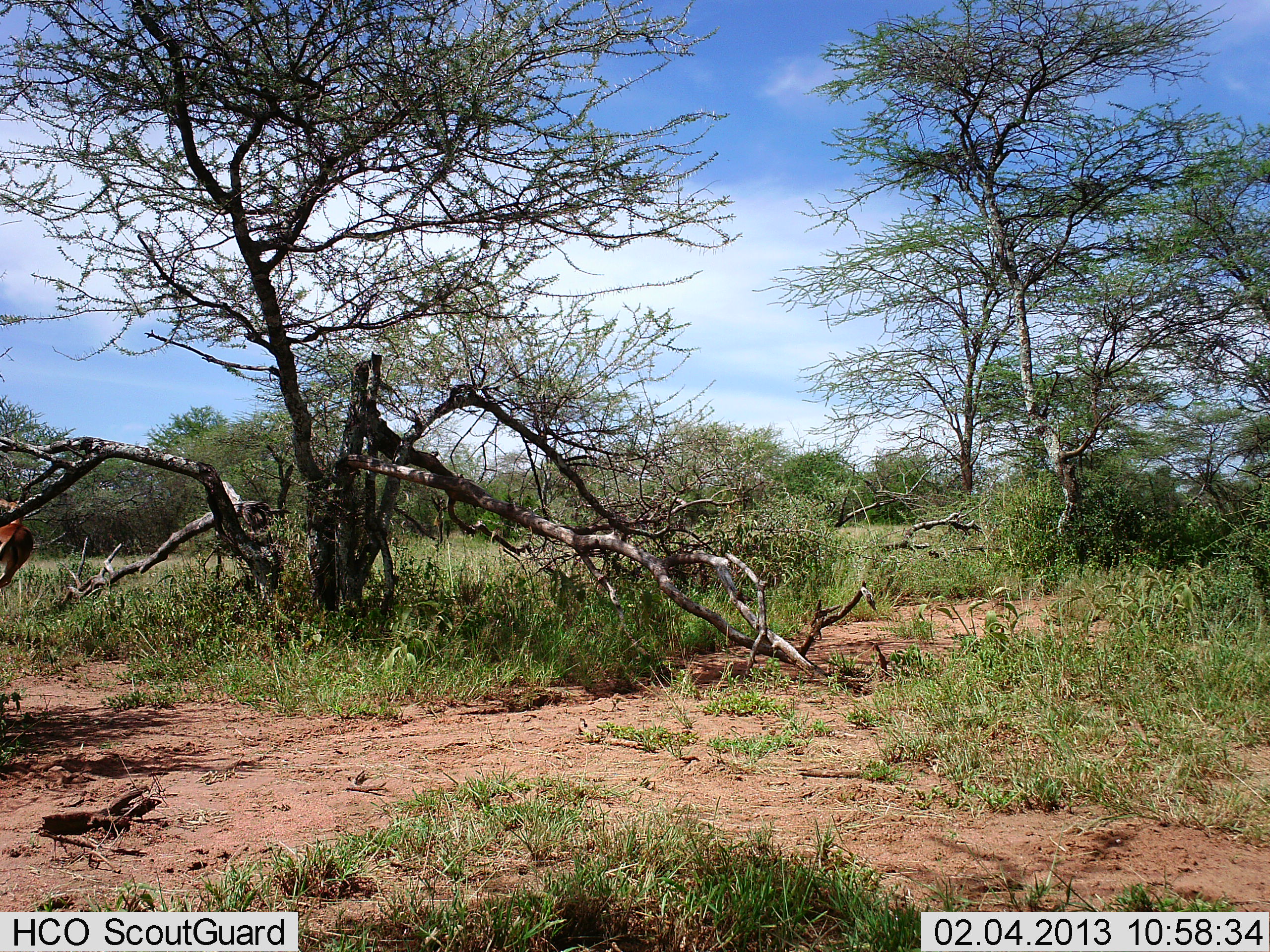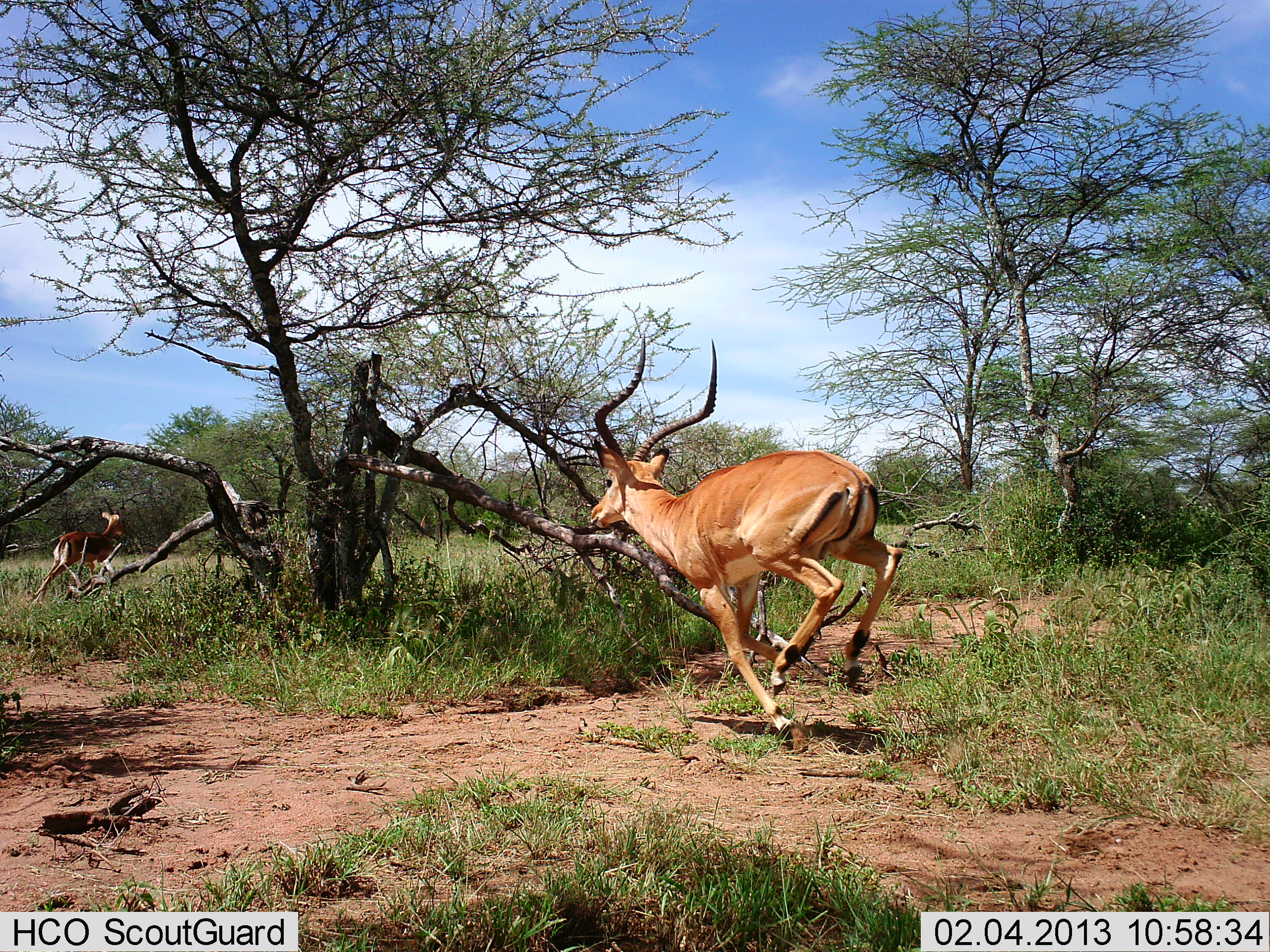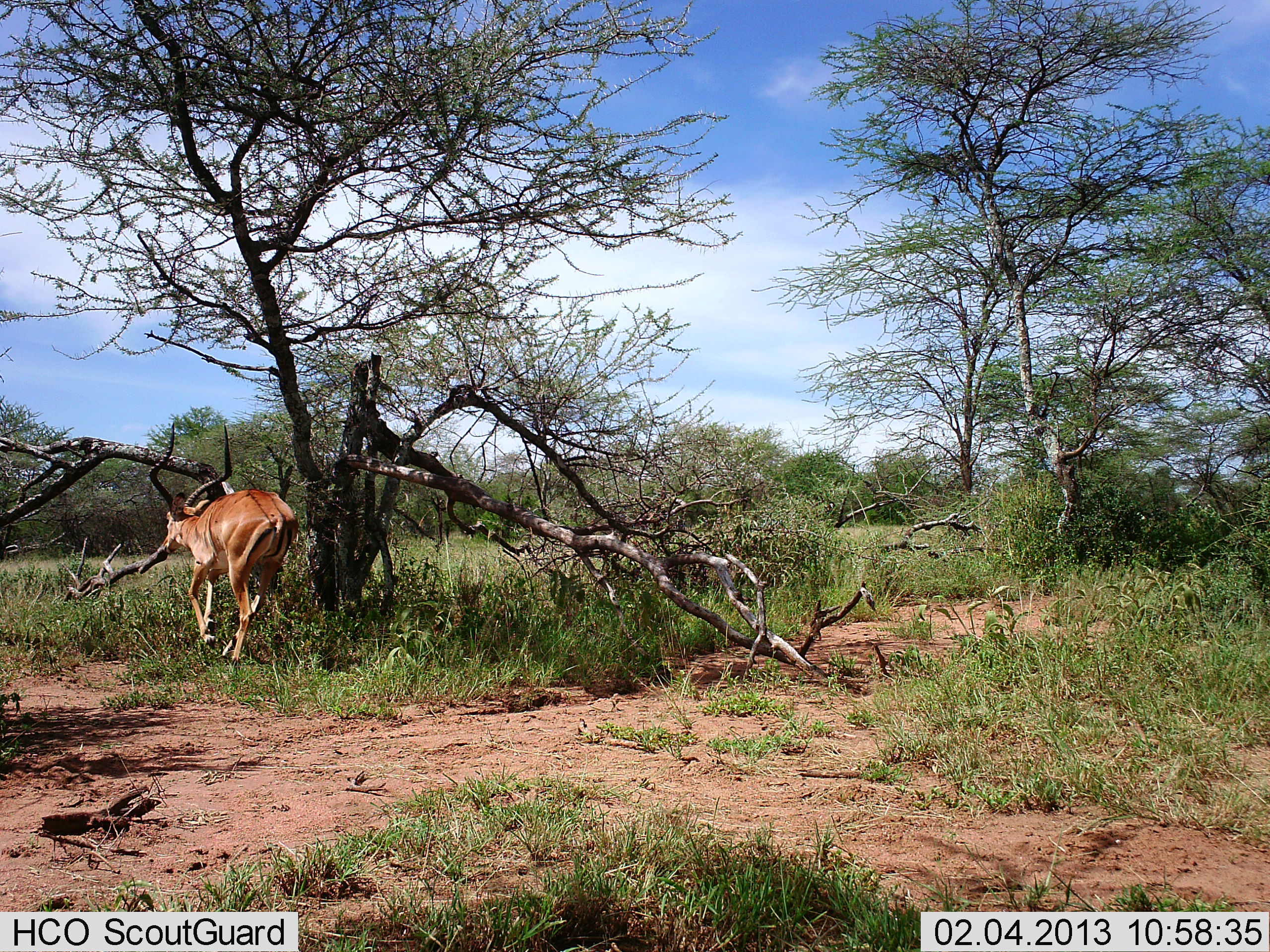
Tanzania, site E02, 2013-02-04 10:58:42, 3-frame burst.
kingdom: Animalia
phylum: Chordata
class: Mammalia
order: Artiodactyla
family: Bovidae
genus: Aepyceros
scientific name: Aepyceros melampus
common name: impala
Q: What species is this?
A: Impala (Aepyceros melampus).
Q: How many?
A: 2.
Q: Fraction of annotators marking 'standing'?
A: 0%.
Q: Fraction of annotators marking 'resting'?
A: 0%.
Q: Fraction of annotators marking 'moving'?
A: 96%.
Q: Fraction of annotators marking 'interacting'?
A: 9%.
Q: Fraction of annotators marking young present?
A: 0%.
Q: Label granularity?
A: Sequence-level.